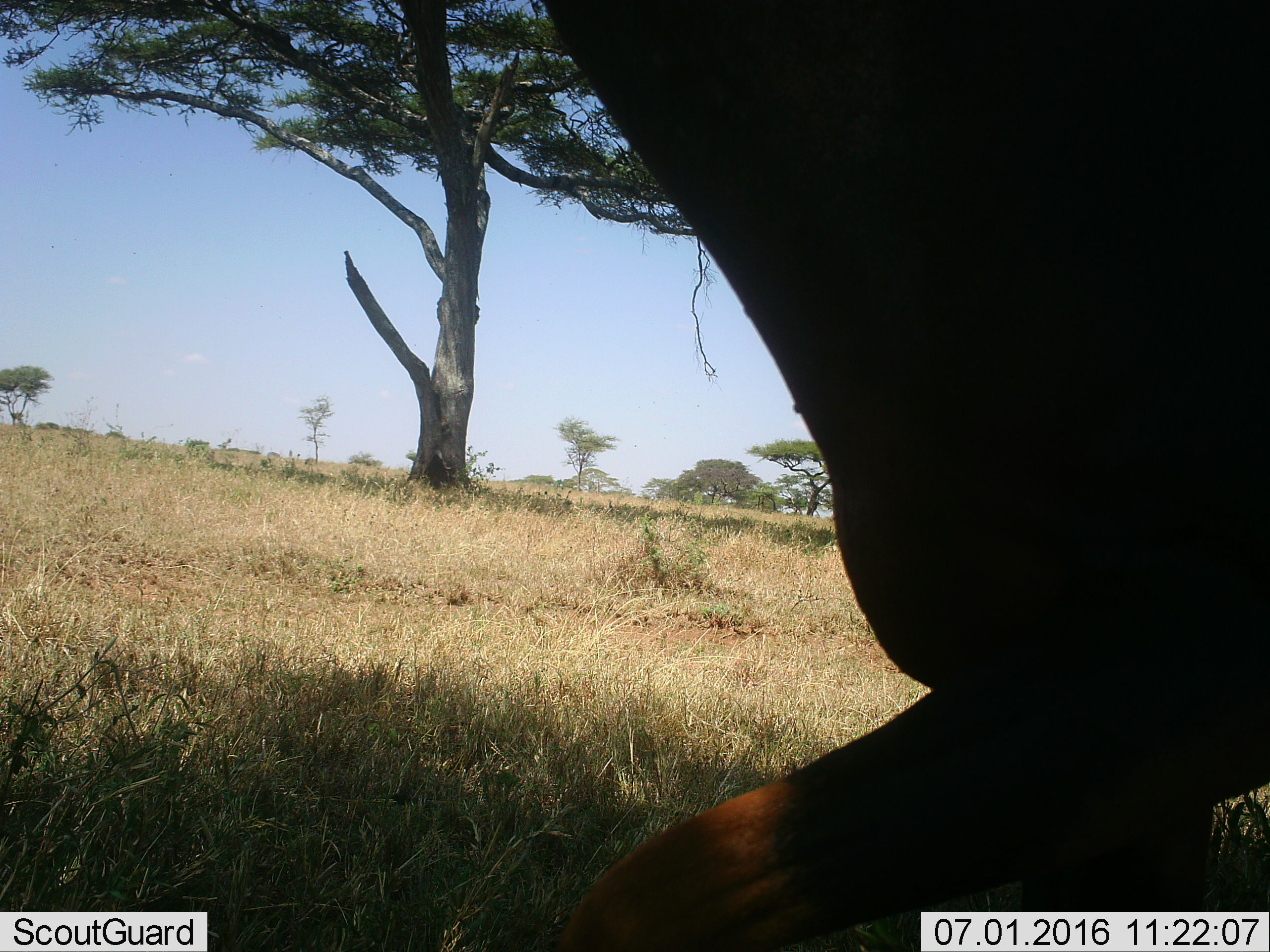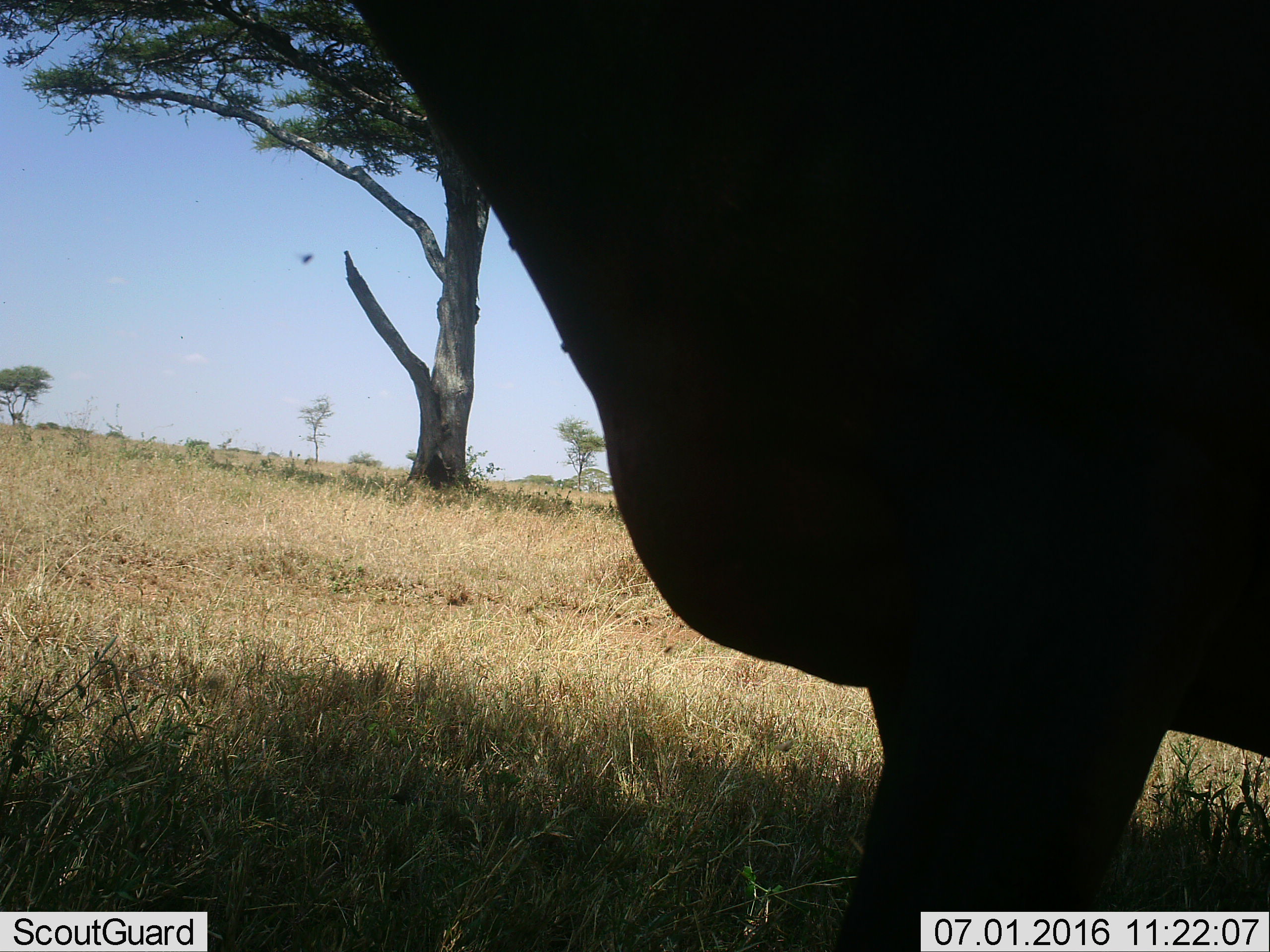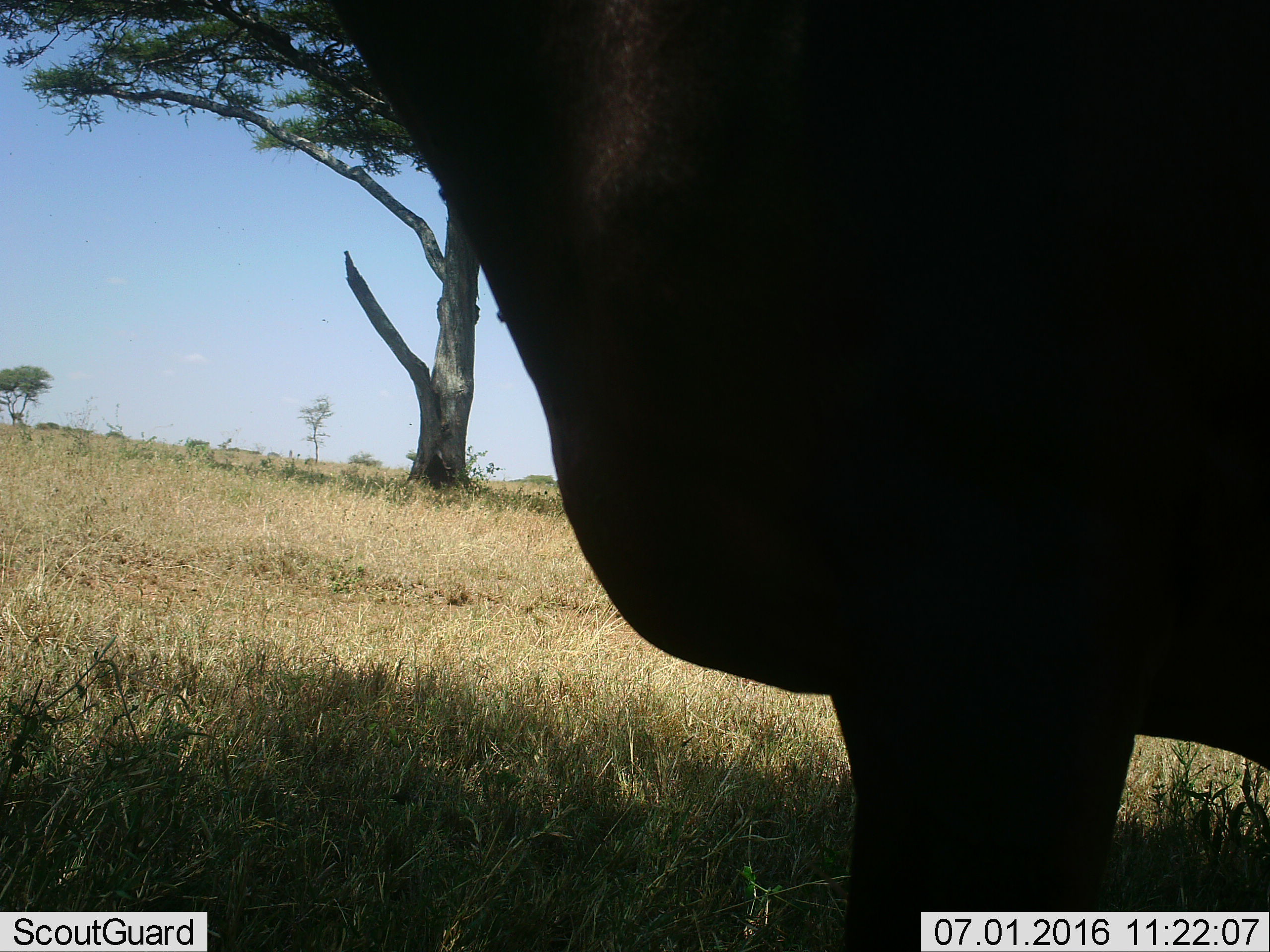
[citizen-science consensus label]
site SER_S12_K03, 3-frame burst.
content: unidentified animal